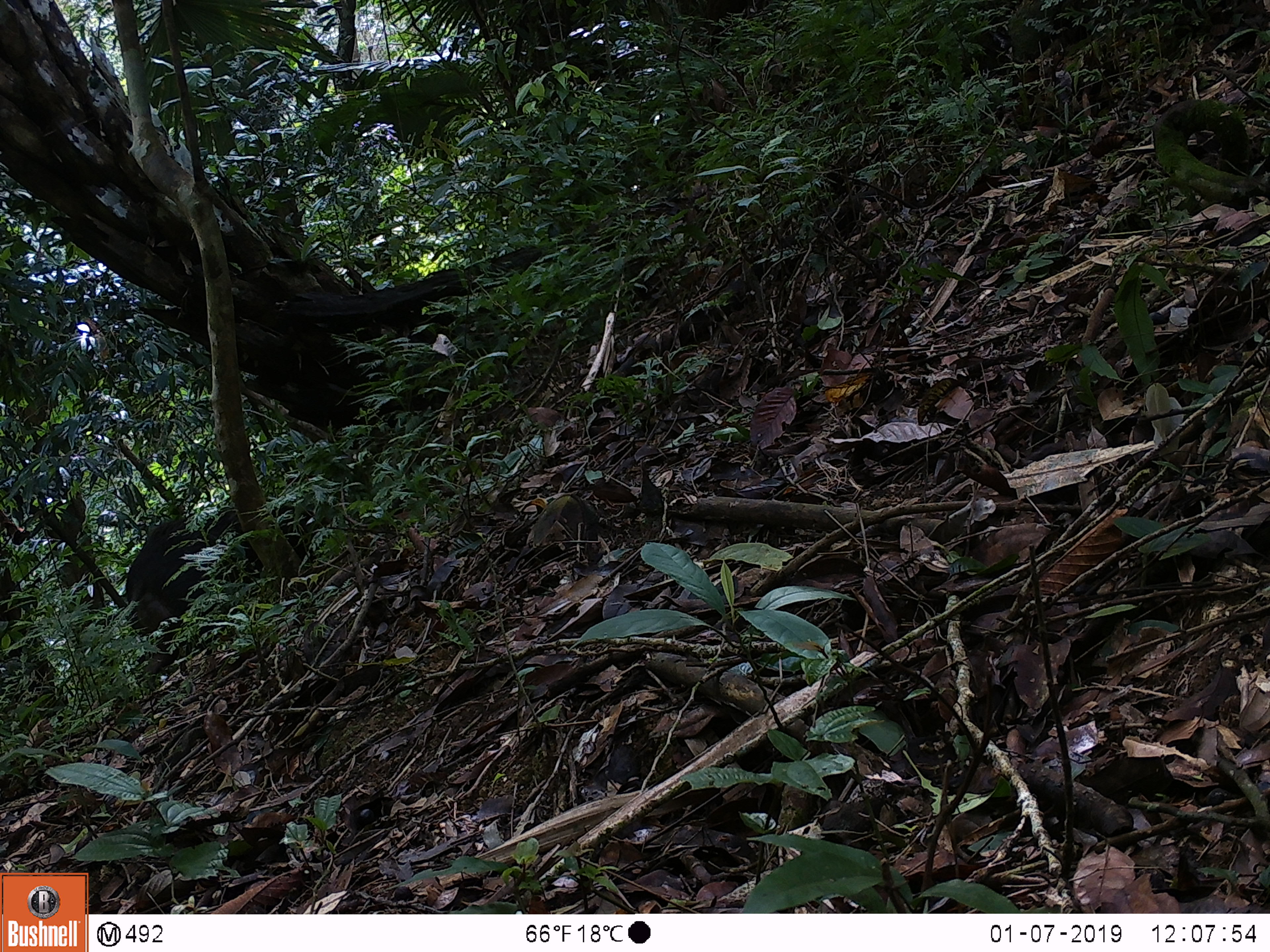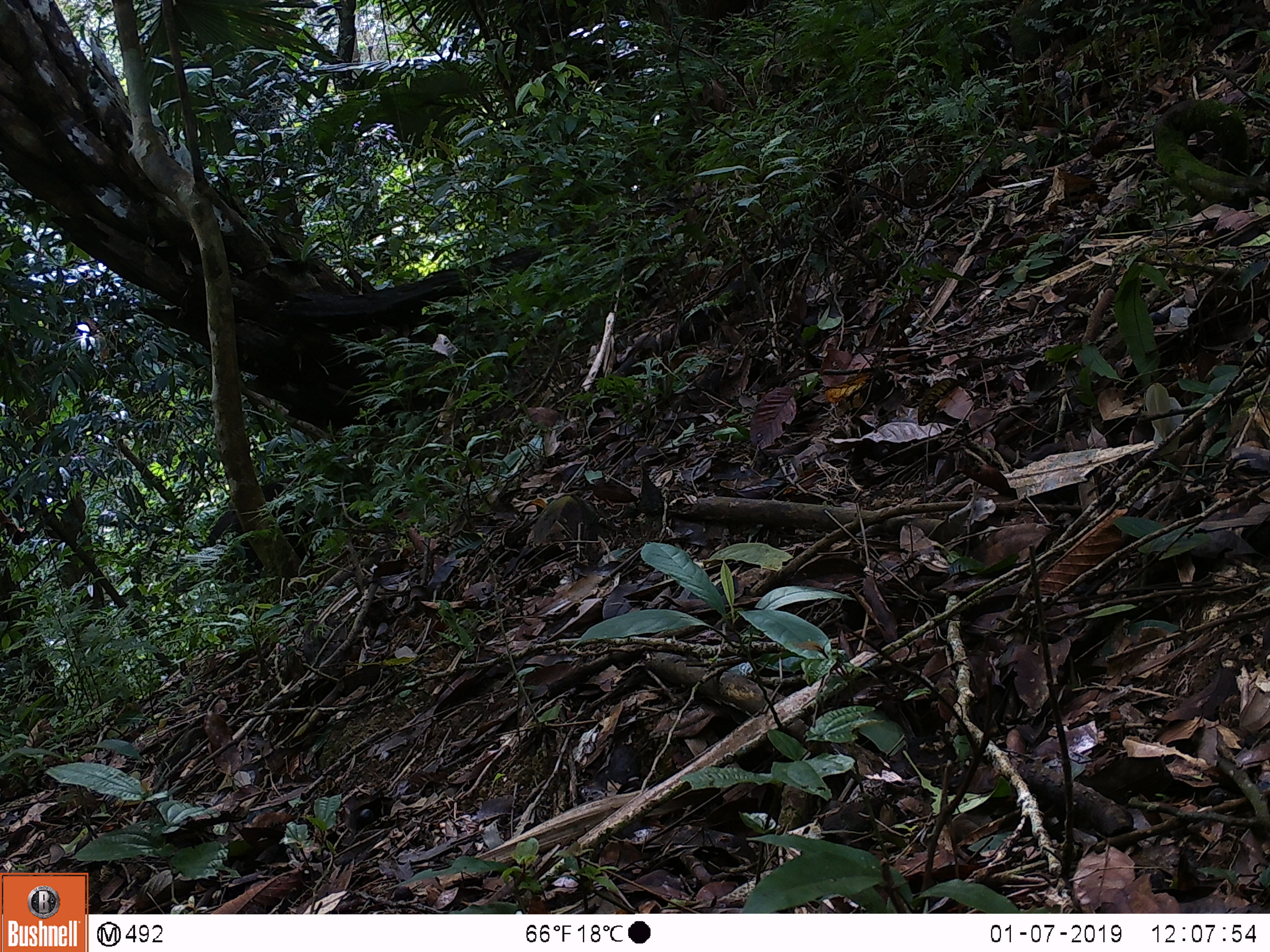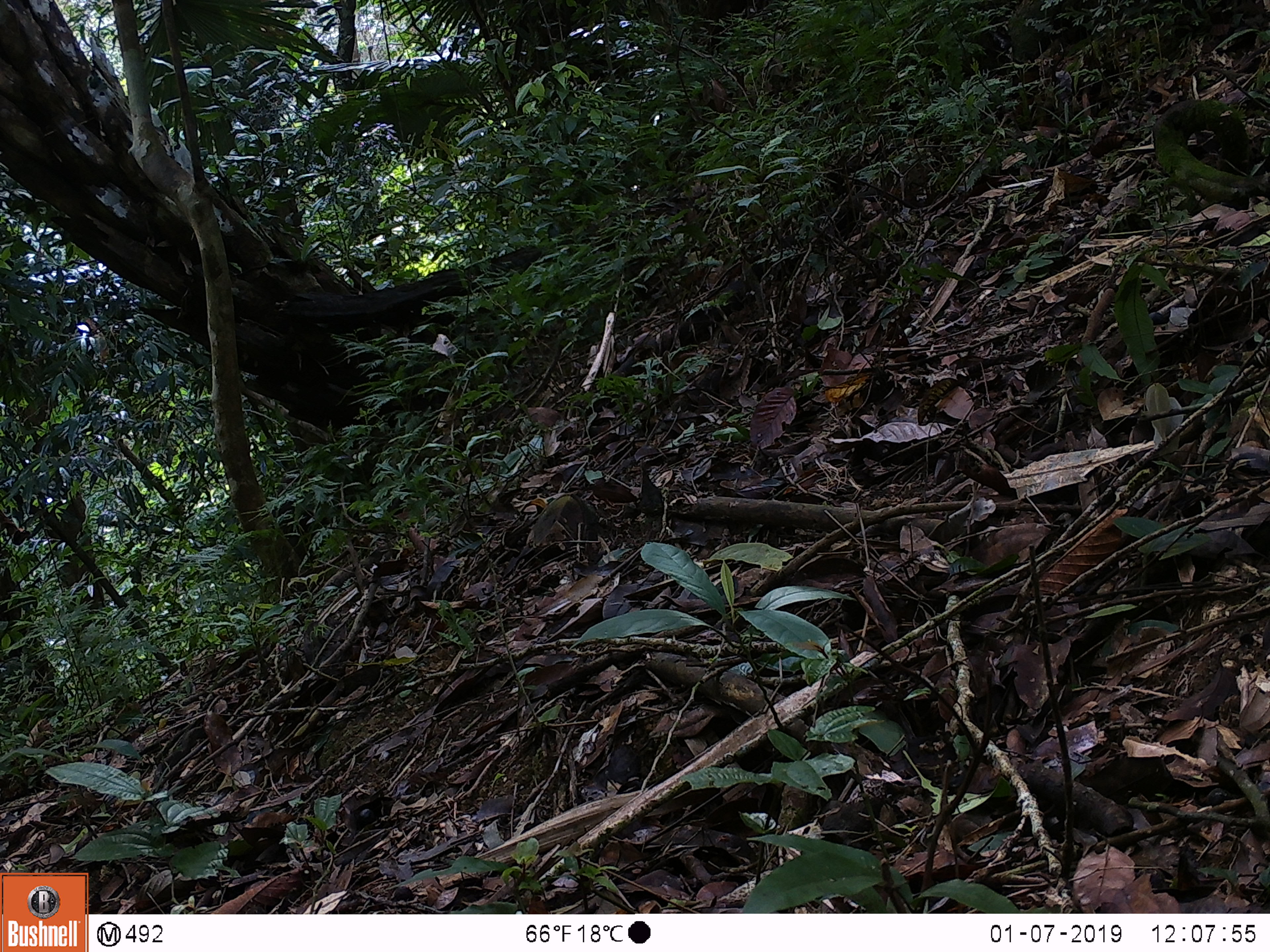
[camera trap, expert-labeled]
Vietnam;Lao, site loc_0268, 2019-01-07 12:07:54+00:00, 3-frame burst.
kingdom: Animalia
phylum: Chordata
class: Mammalia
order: Artiodactyla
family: Suidae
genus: Sus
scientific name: Sus scrofa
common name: eurasian wild pig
Eurasian wild pig (Sus scrofa). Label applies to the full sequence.